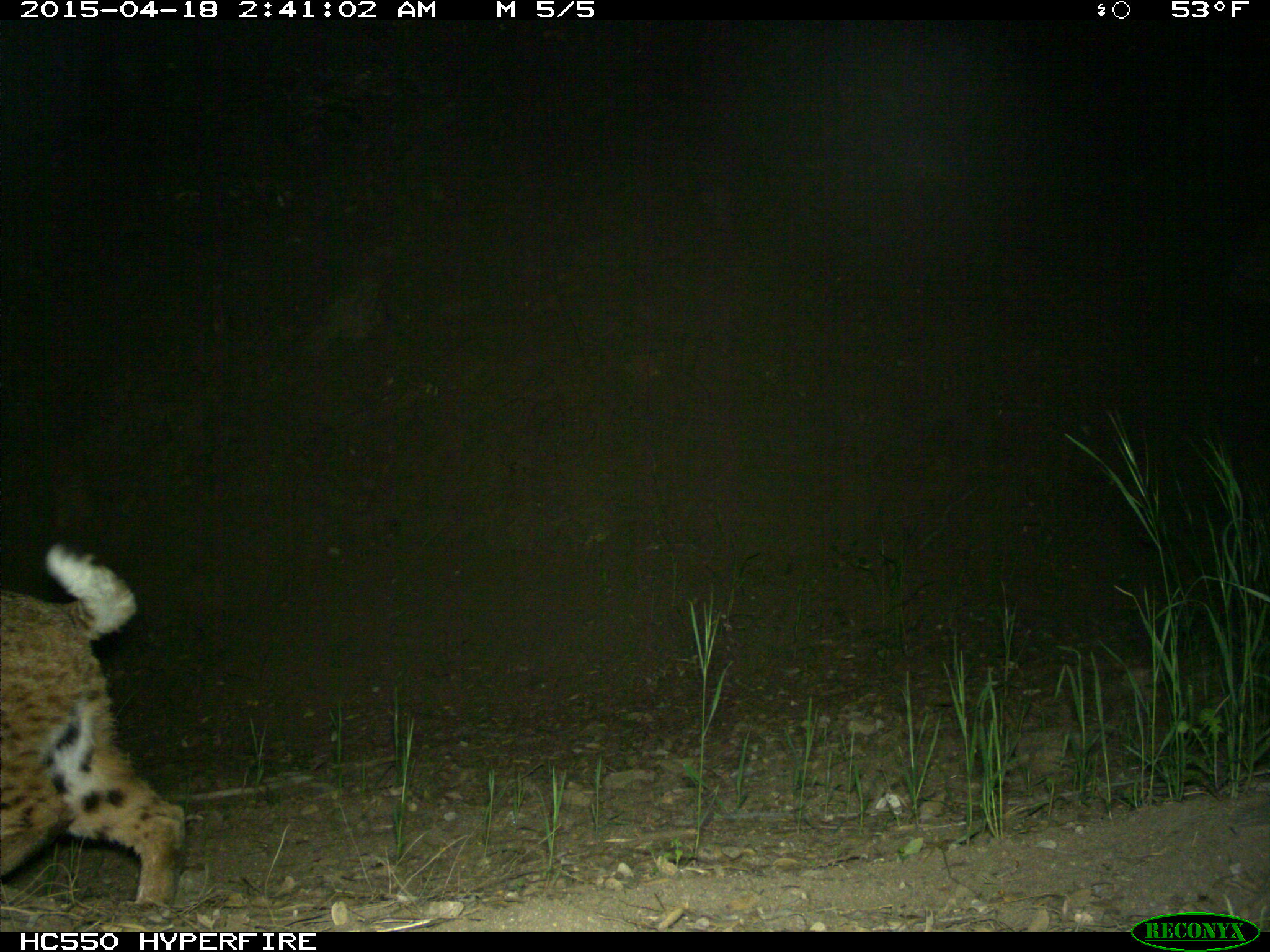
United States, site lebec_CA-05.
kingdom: Animalia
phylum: Chordata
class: Mammalia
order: Carnivora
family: Felidae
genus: Lynx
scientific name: Lynx rufus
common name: bobcat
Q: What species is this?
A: Lynx rufus (bobcat).